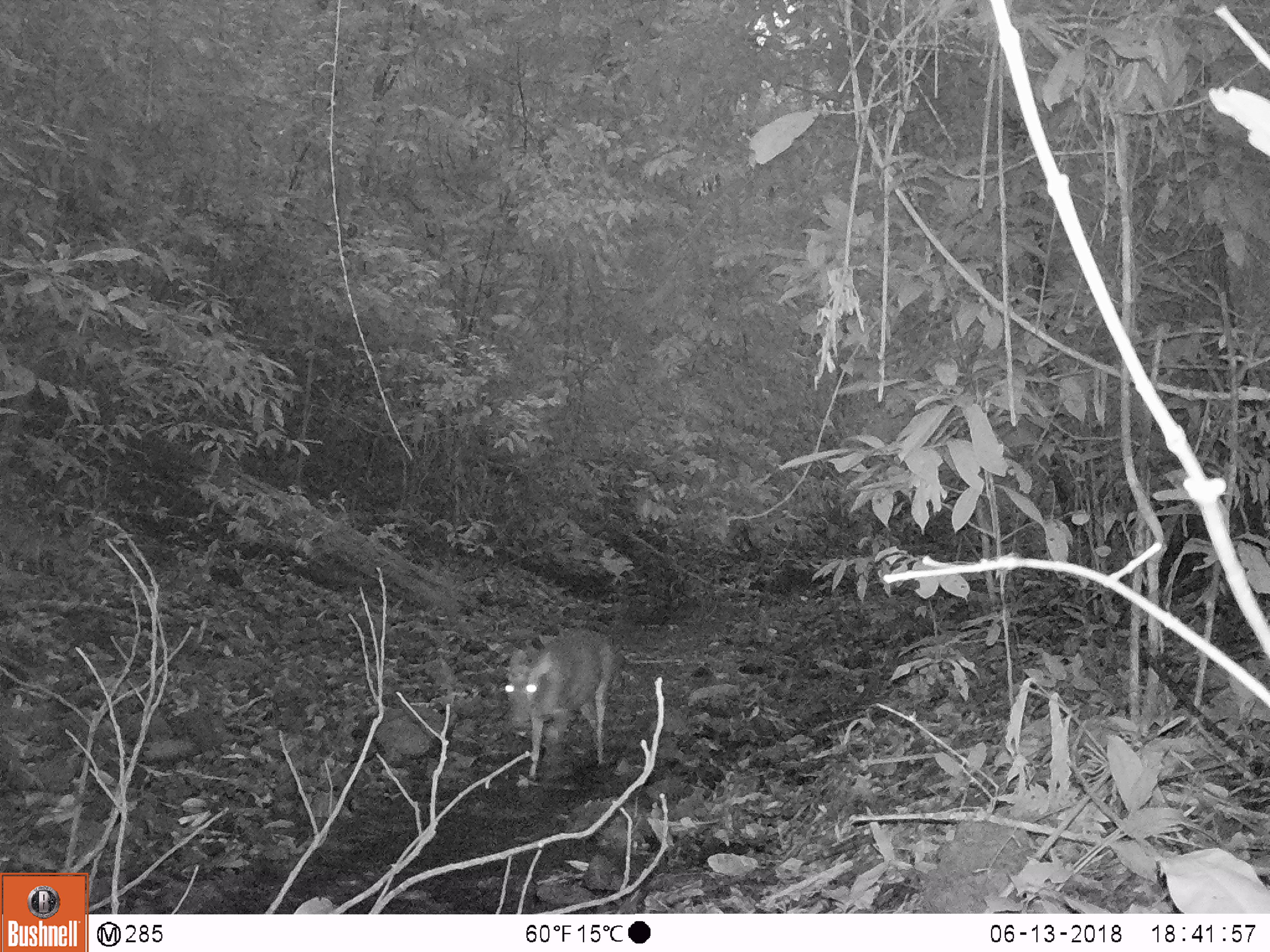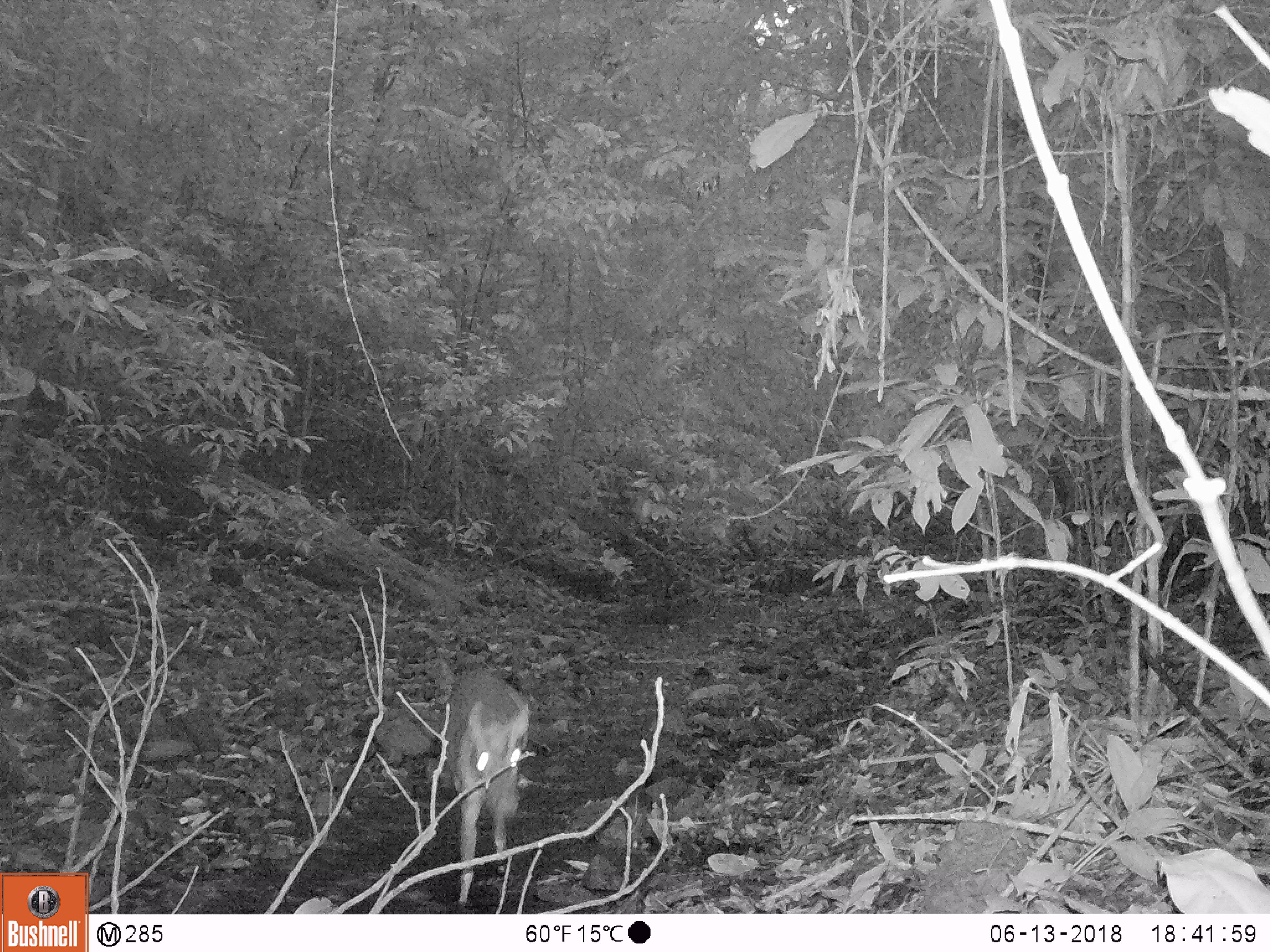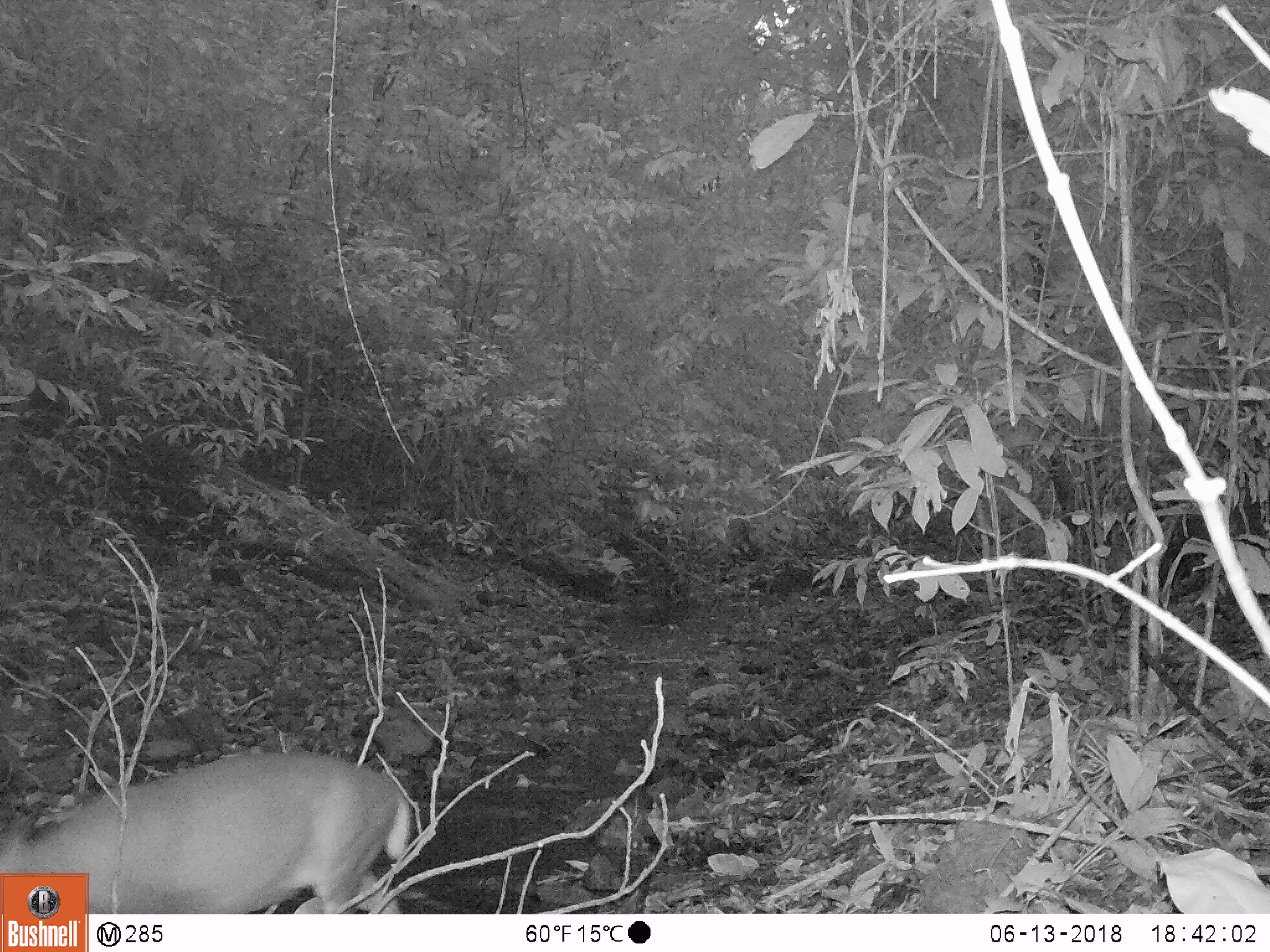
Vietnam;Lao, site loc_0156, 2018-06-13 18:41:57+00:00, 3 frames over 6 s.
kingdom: Animalia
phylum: Chordata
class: Mammalia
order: Artiodactyla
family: Cervidae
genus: Muntiacus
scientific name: Muntiacus rooseveltorum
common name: roosevelt's muntjac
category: roosevelts muntjac group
Roosevelts muntjac group (roosevelt's muntjac) (Muntiacus rooseveltorum). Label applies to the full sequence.